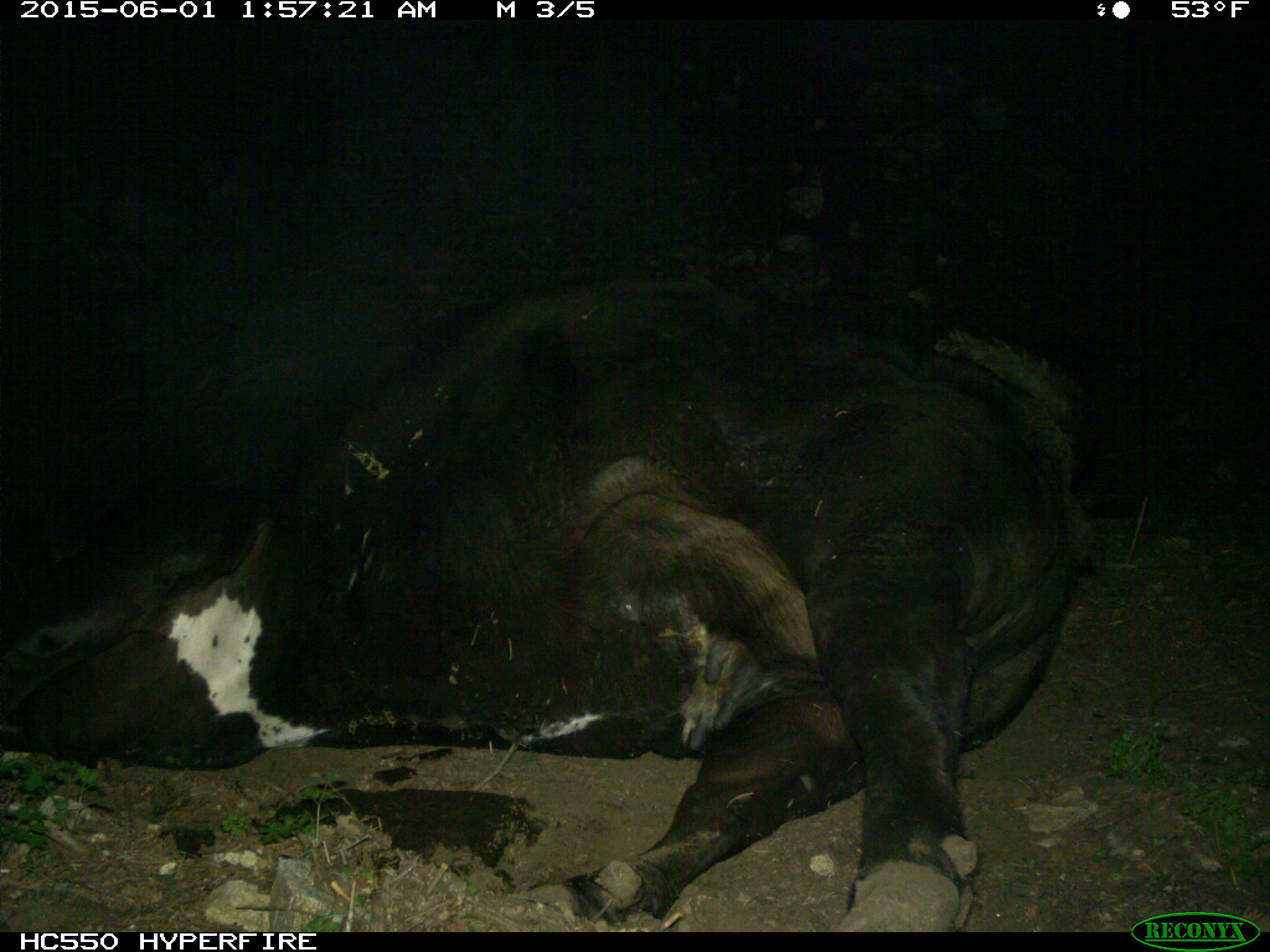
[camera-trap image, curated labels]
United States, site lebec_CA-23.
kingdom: Animalia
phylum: Chordata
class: Mammalia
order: Artiodactyla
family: Bovidae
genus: Bos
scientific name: Bos taurus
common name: domestic cow